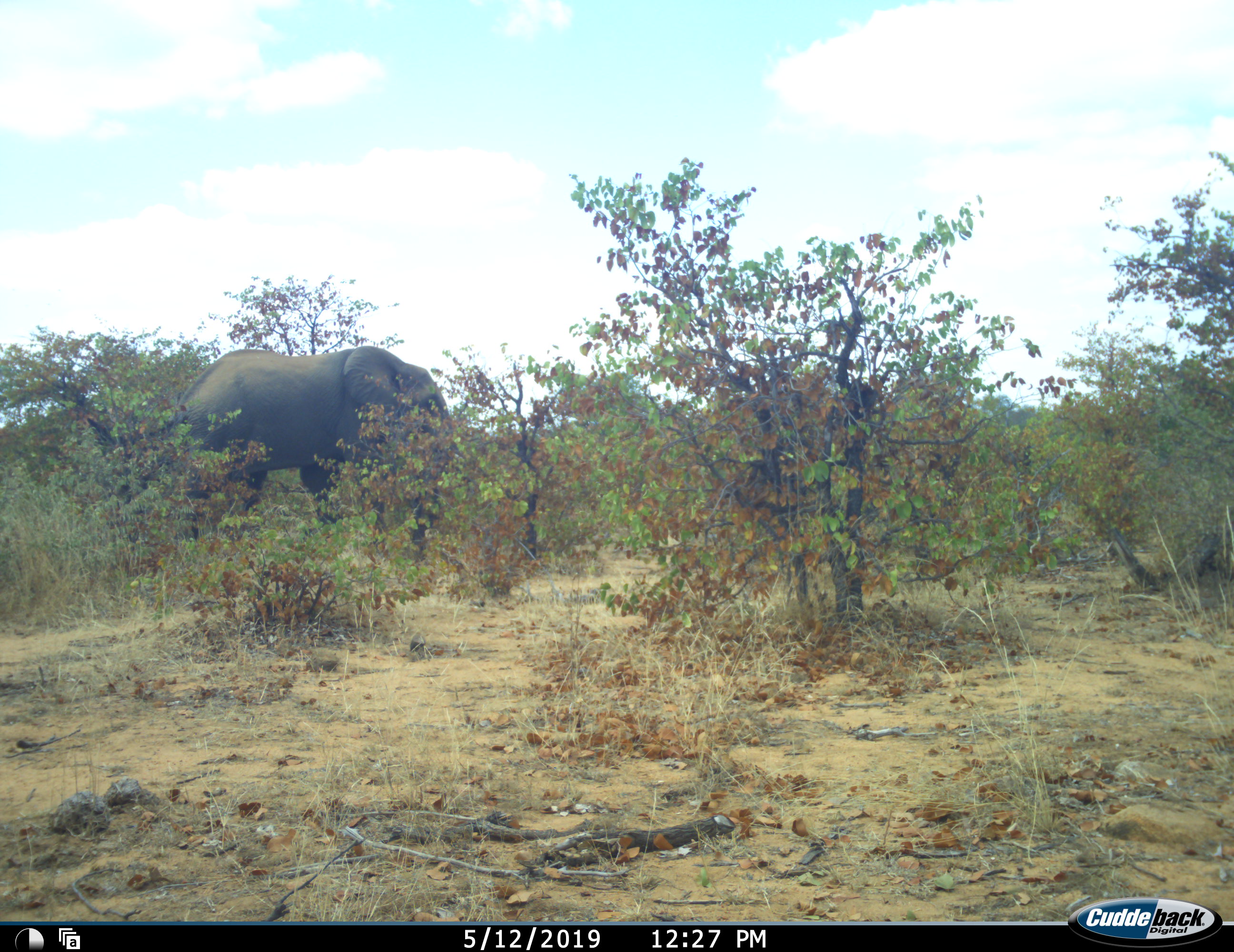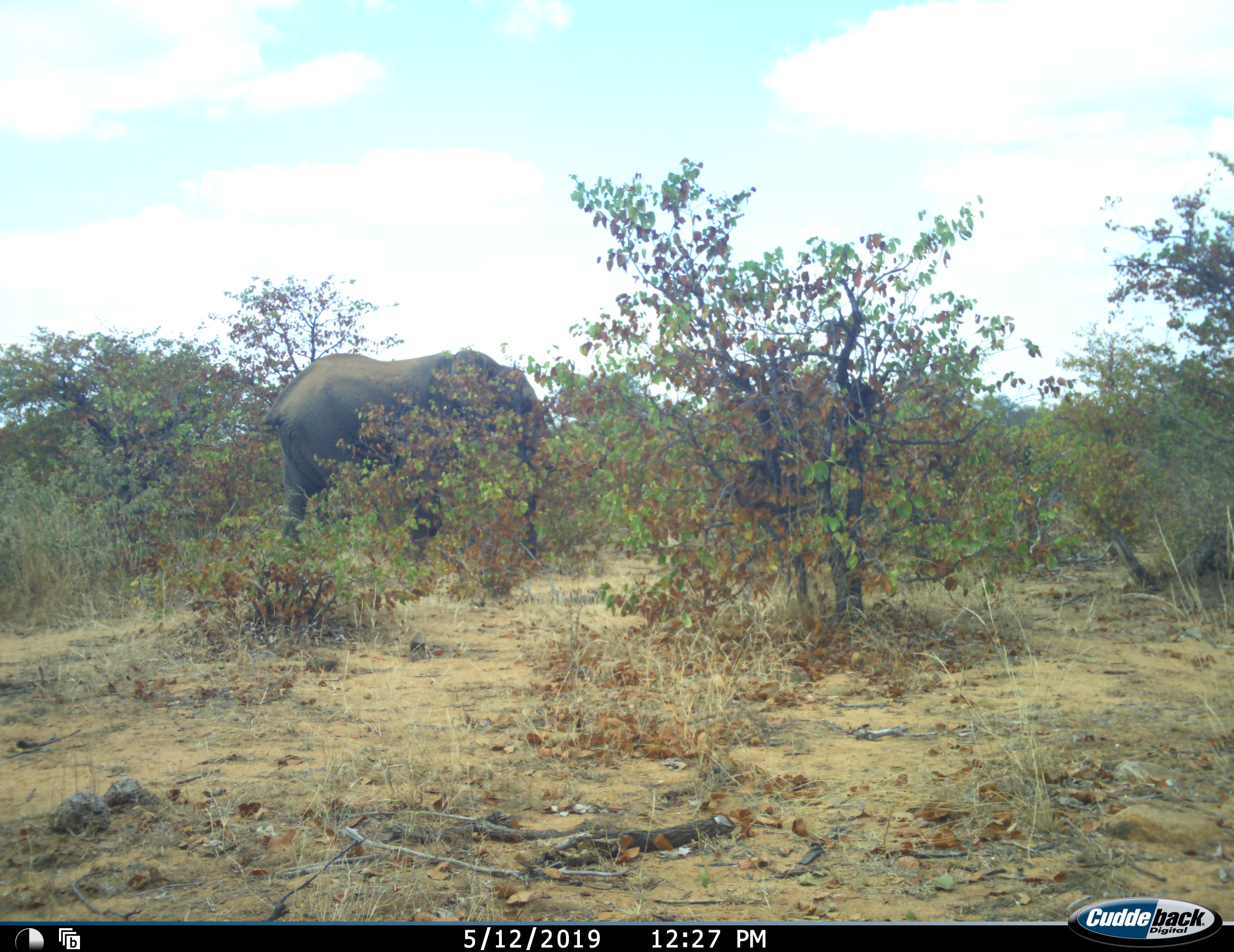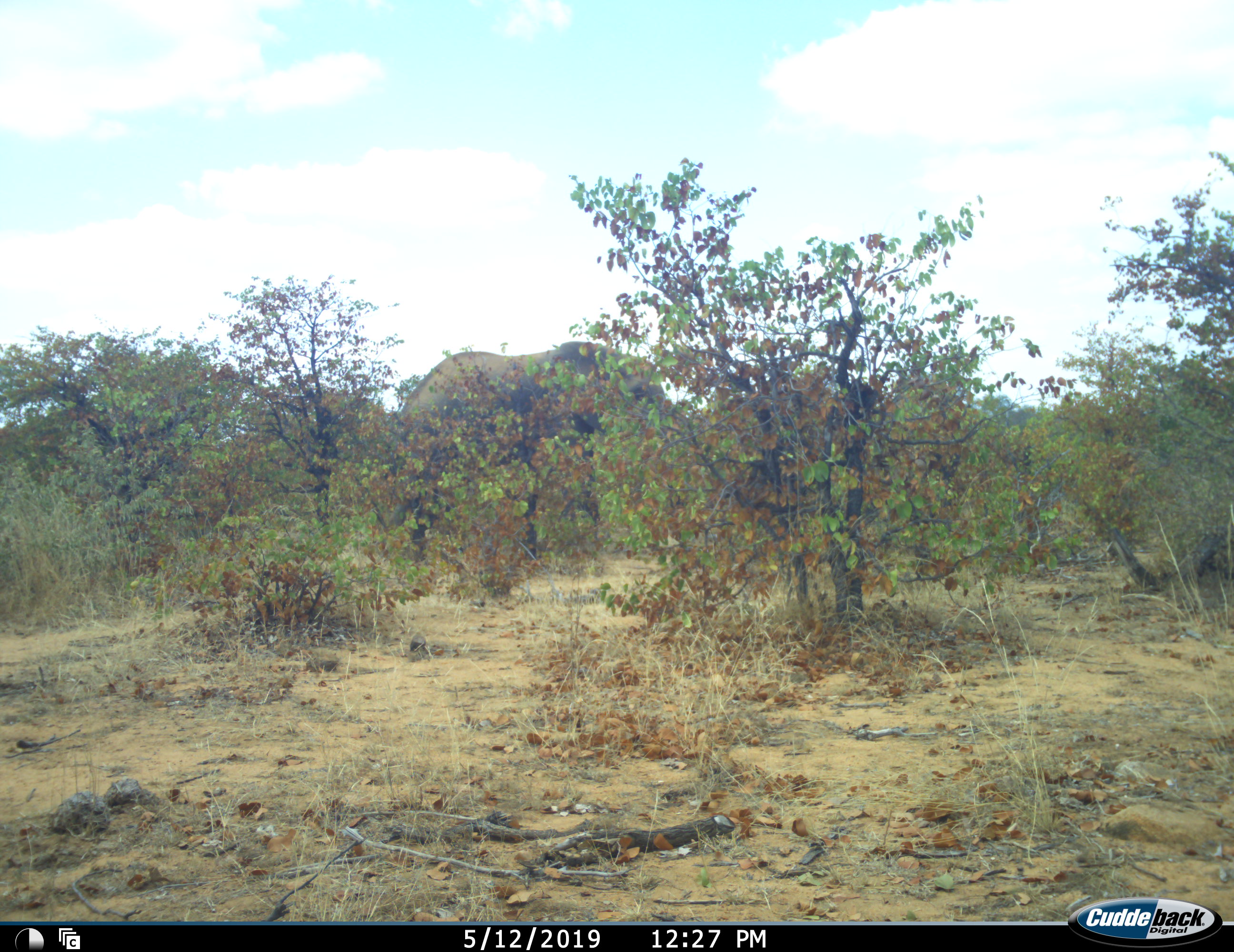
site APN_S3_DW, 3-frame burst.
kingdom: Animalia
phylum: Chordata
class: Mammalia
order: Proboscidea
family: Elephantidae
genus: Loxodonta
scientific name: Loxodonta africana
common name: african bush elephant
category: elephant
Elephant (african bush elephant) (Loxodonta africana), count 1. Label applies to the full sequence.